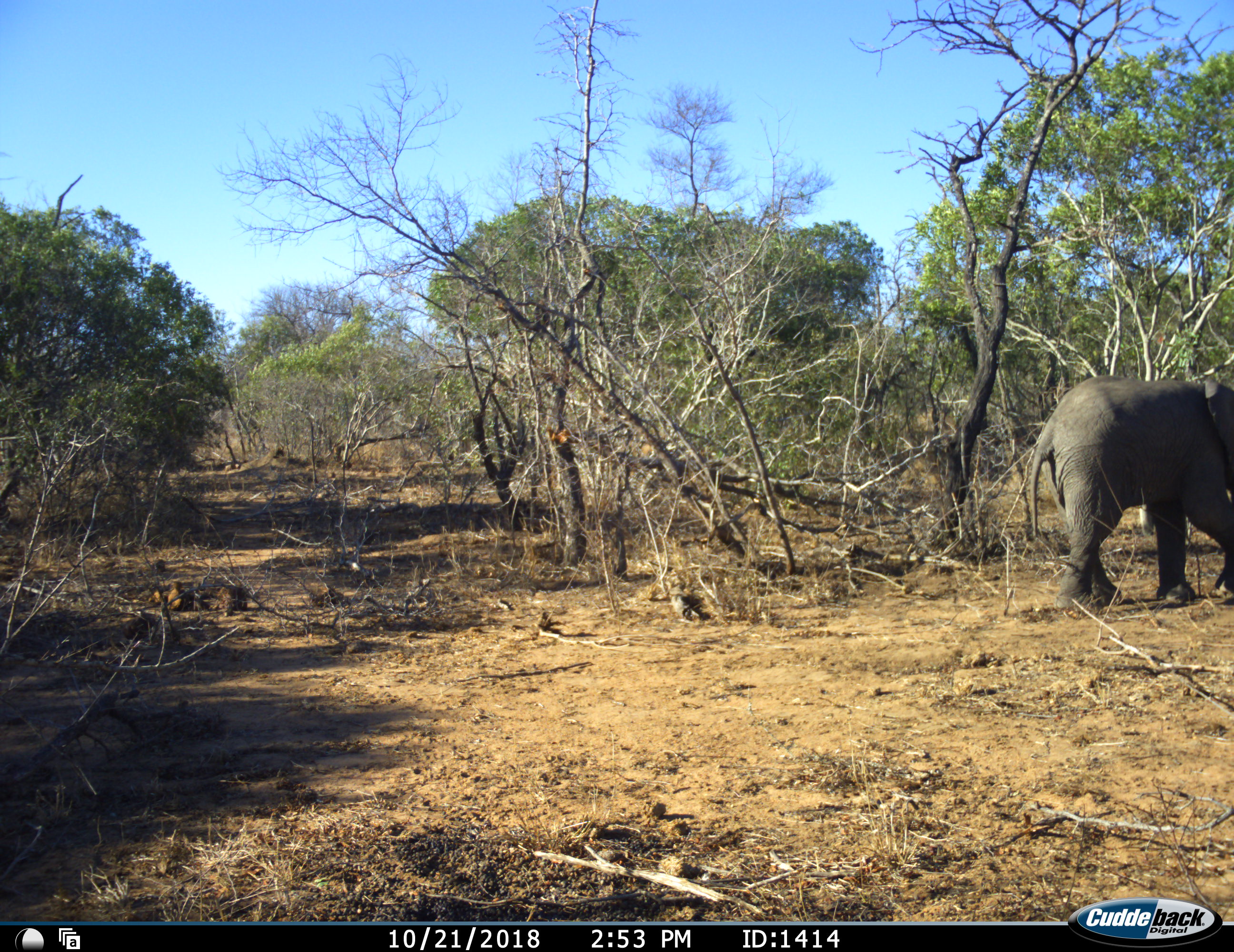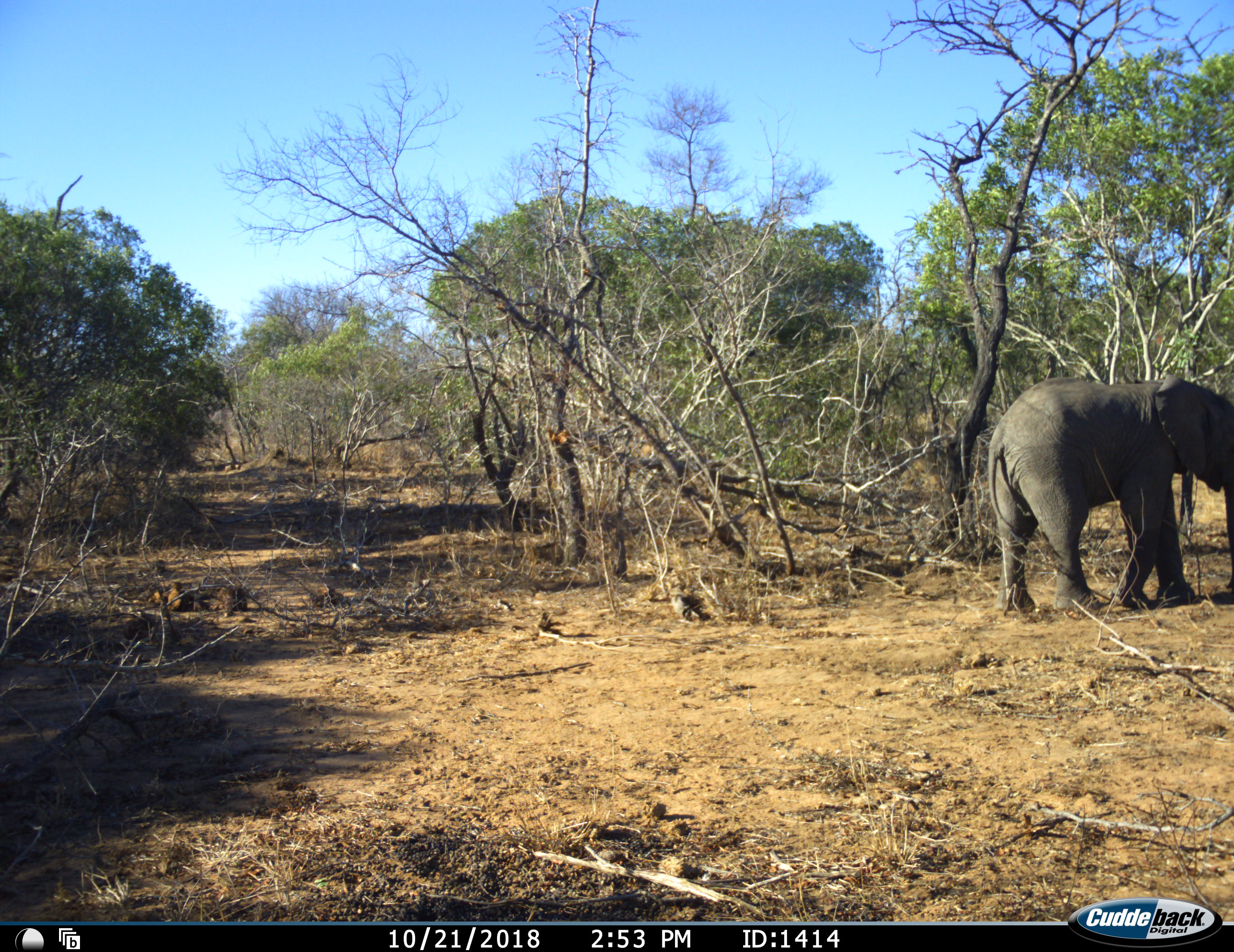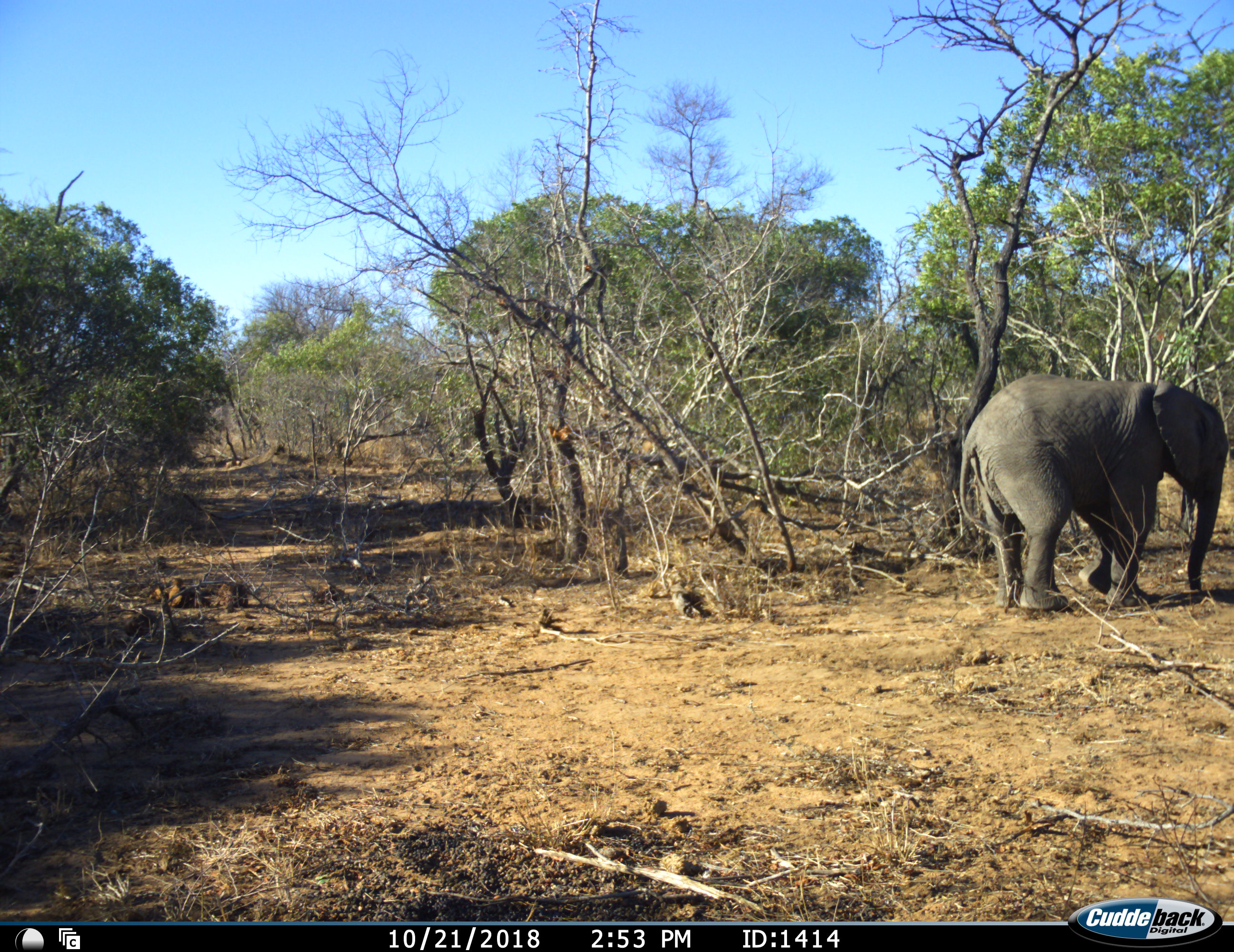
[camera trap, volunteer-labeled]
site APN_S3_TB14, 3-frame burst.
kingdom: Animalia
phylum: Chordata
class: Mammalia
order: Proboscidea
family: Elephantidae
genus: Loxodonta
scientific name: Loxodonta africana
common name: african bush elephant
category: elephant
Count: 1.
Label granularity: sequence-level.